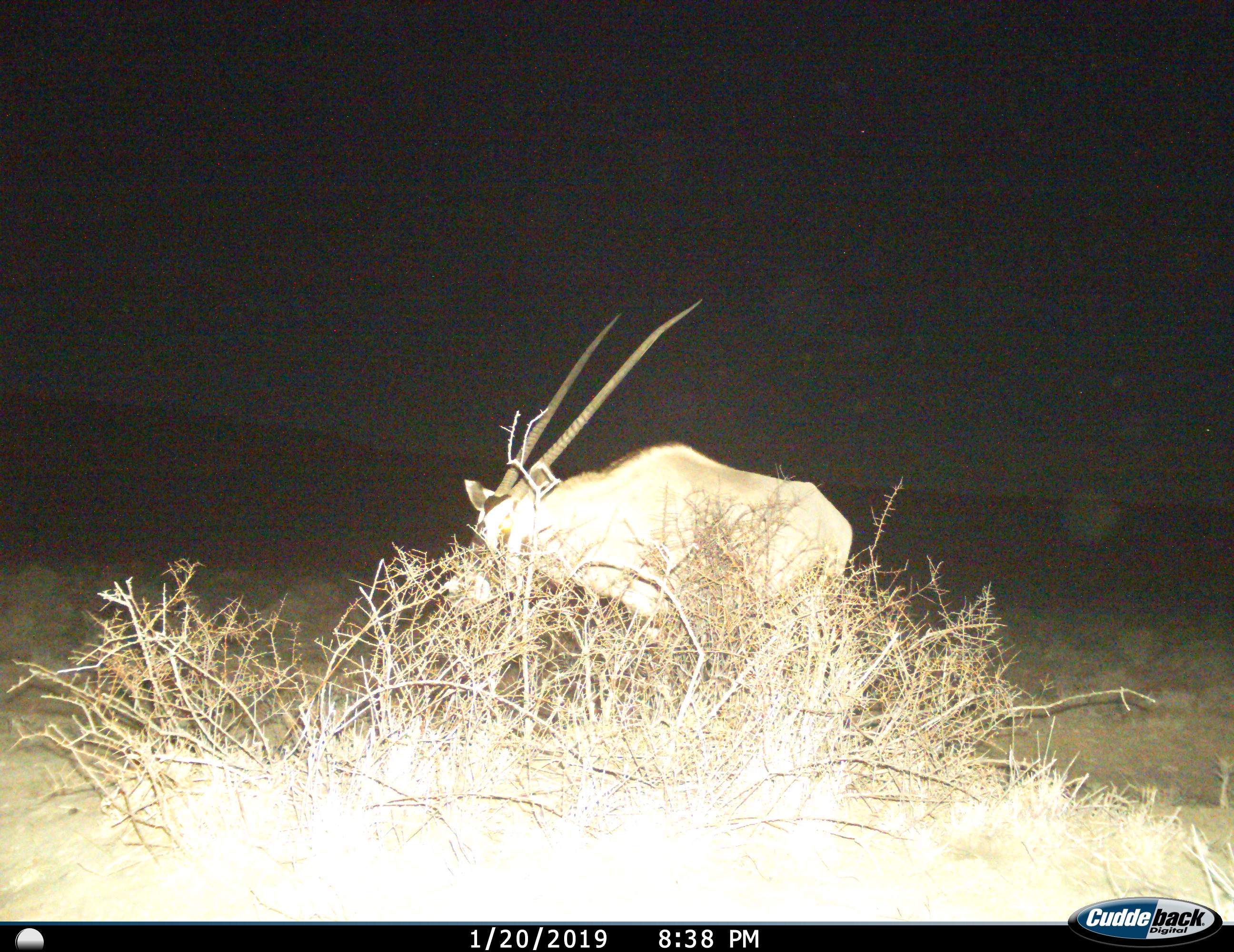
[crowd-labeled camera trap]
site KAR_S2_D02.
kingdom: Animalia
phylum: Chordata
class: Mammalia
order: Artiodactyla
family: Bovidae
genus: Oryx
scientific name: Oryx gazella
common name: gemsbok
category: oryx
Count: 1.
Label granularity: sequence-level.